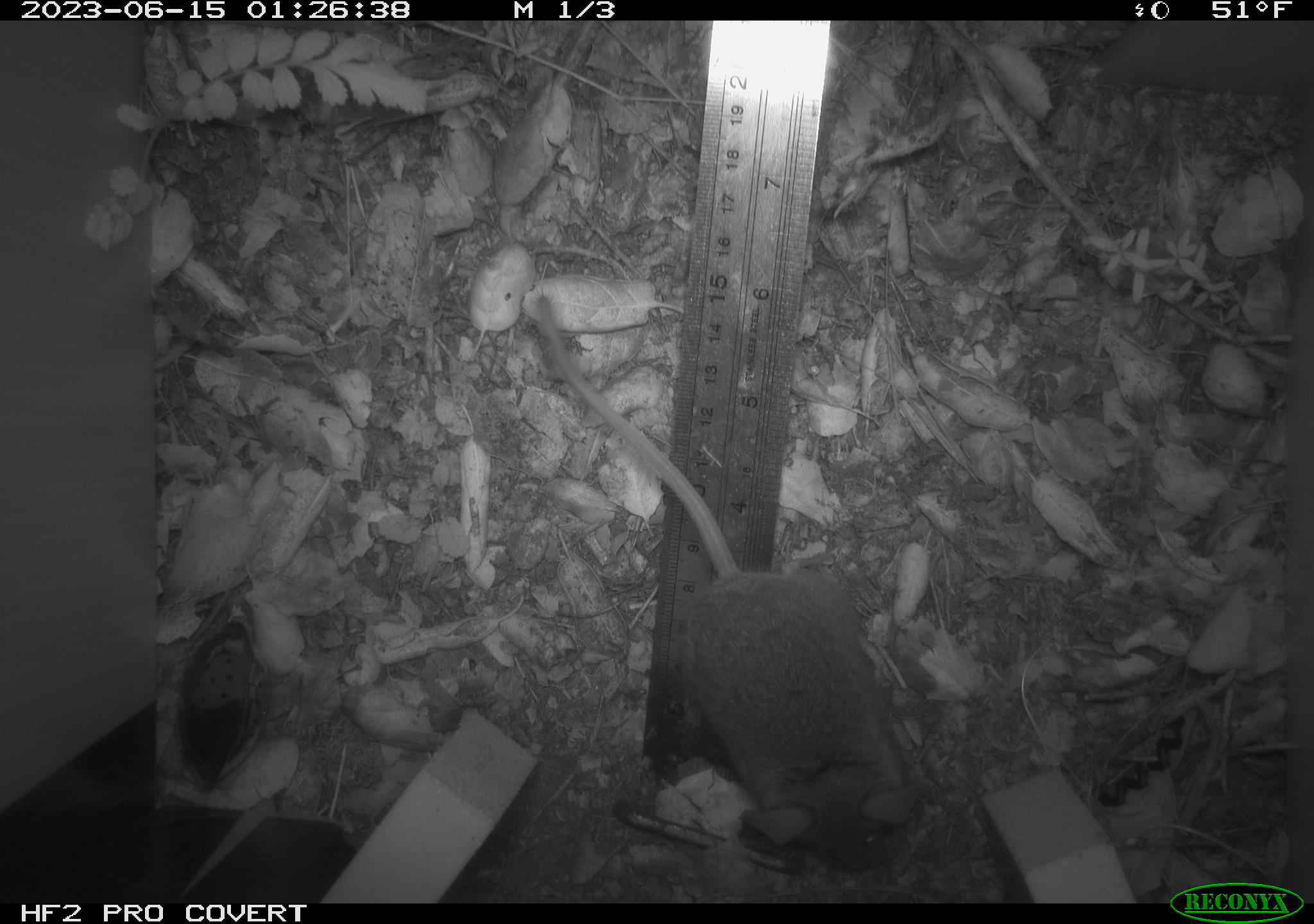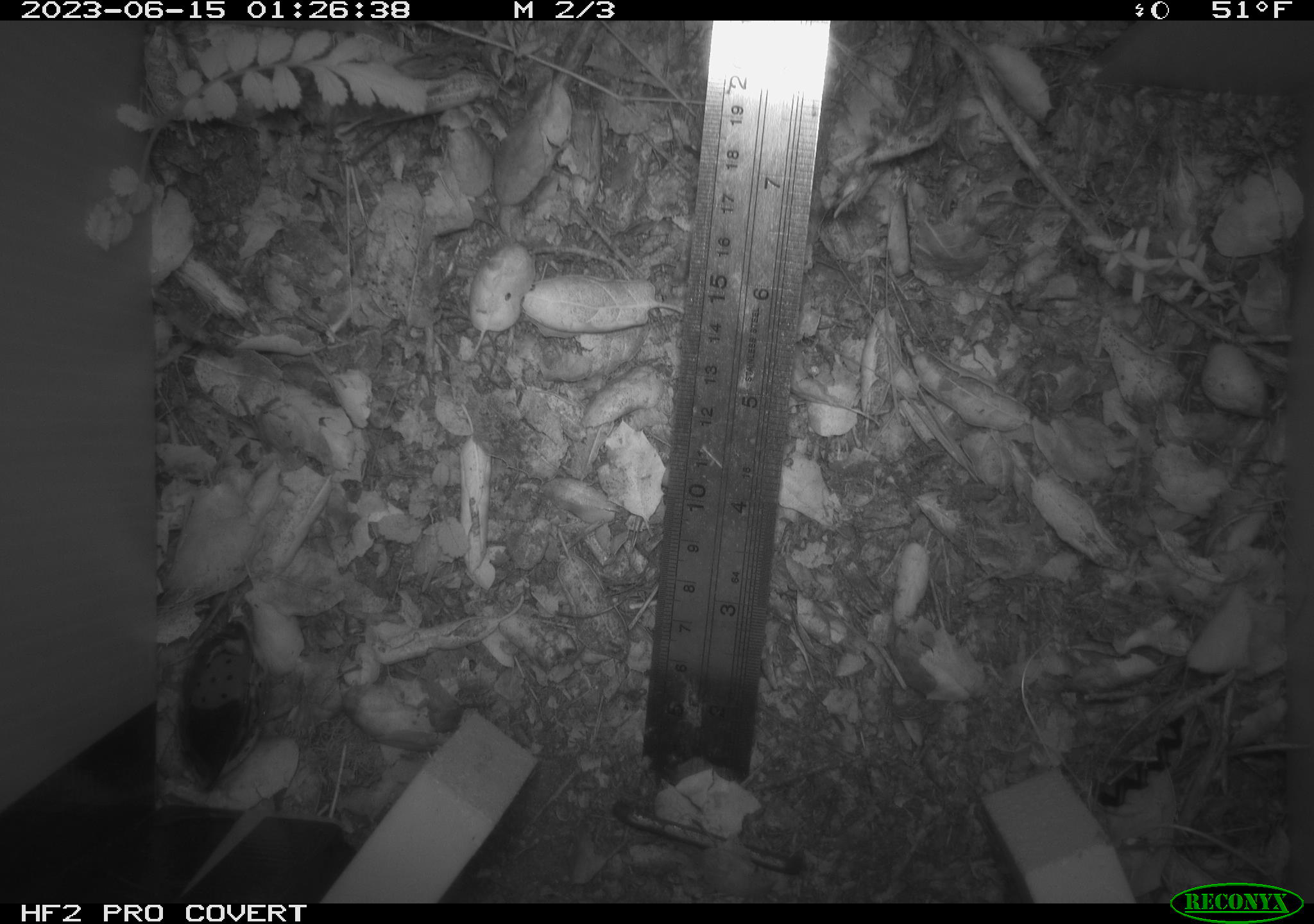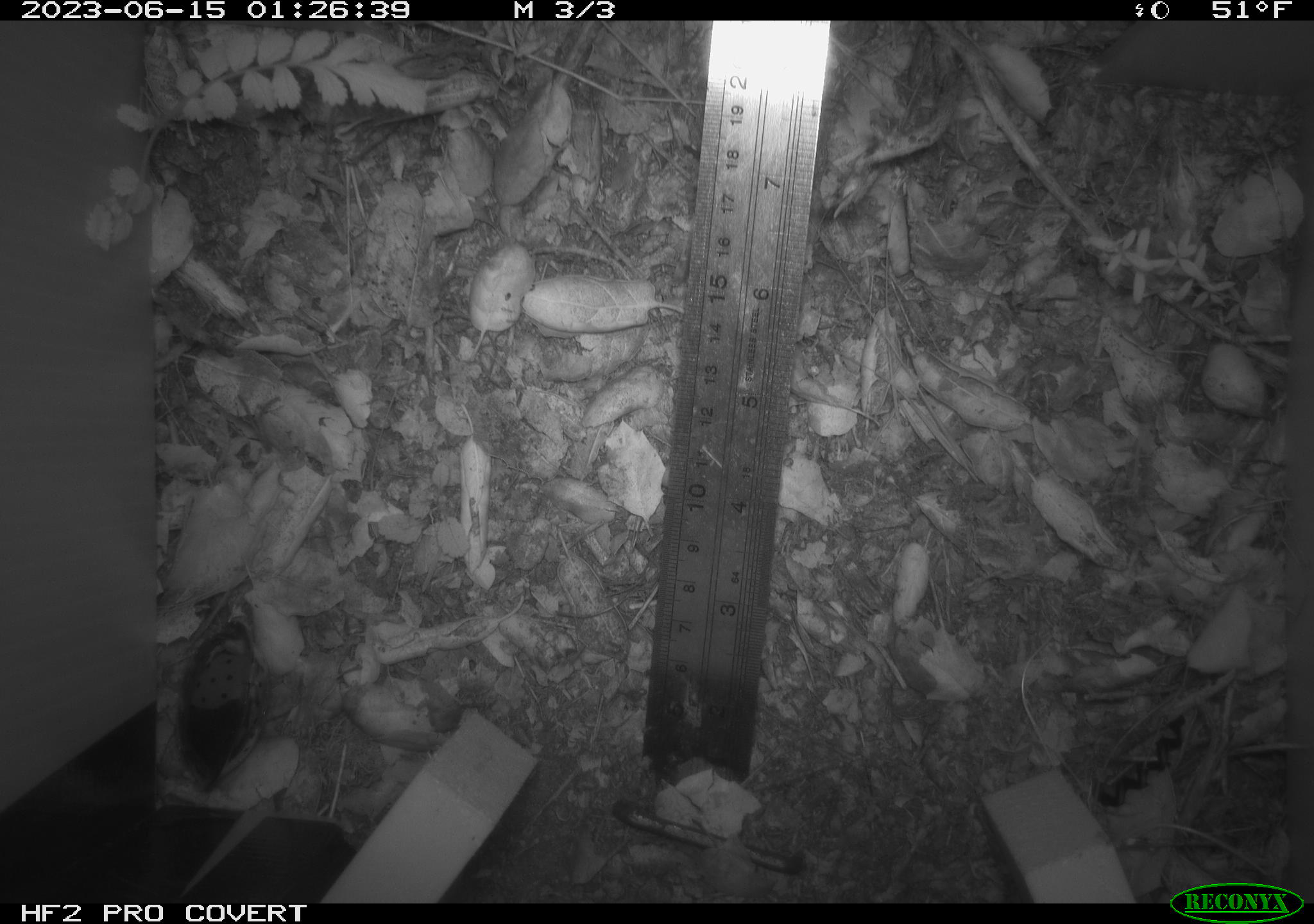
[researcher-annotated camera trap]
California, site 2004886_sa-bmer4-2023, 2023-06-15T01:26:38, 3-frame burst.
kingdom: Animalia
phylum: Chordata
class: Mammalia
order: Rodentia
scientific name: Rodentia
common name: mouse species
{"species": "mouse species (Rodentia)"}